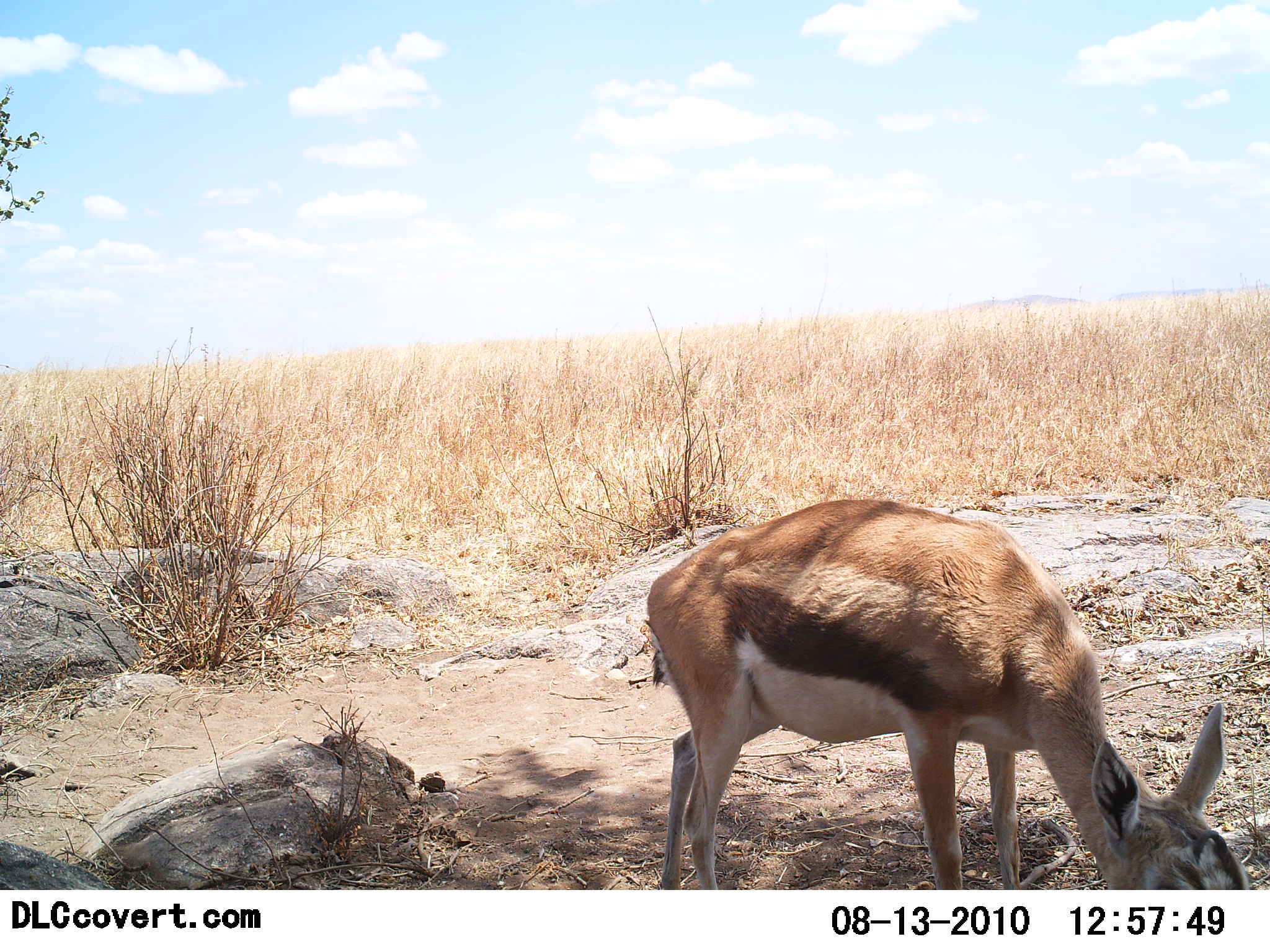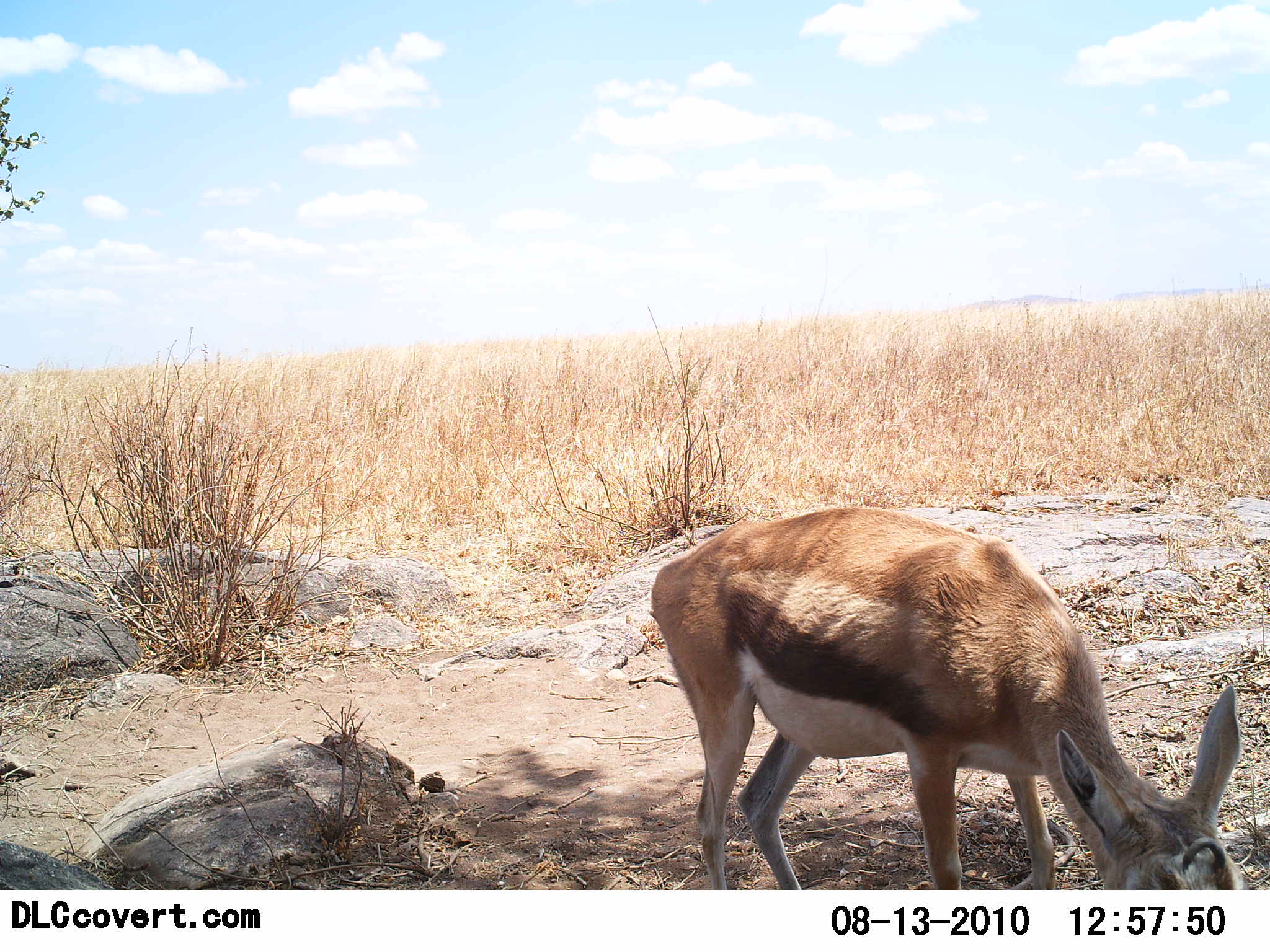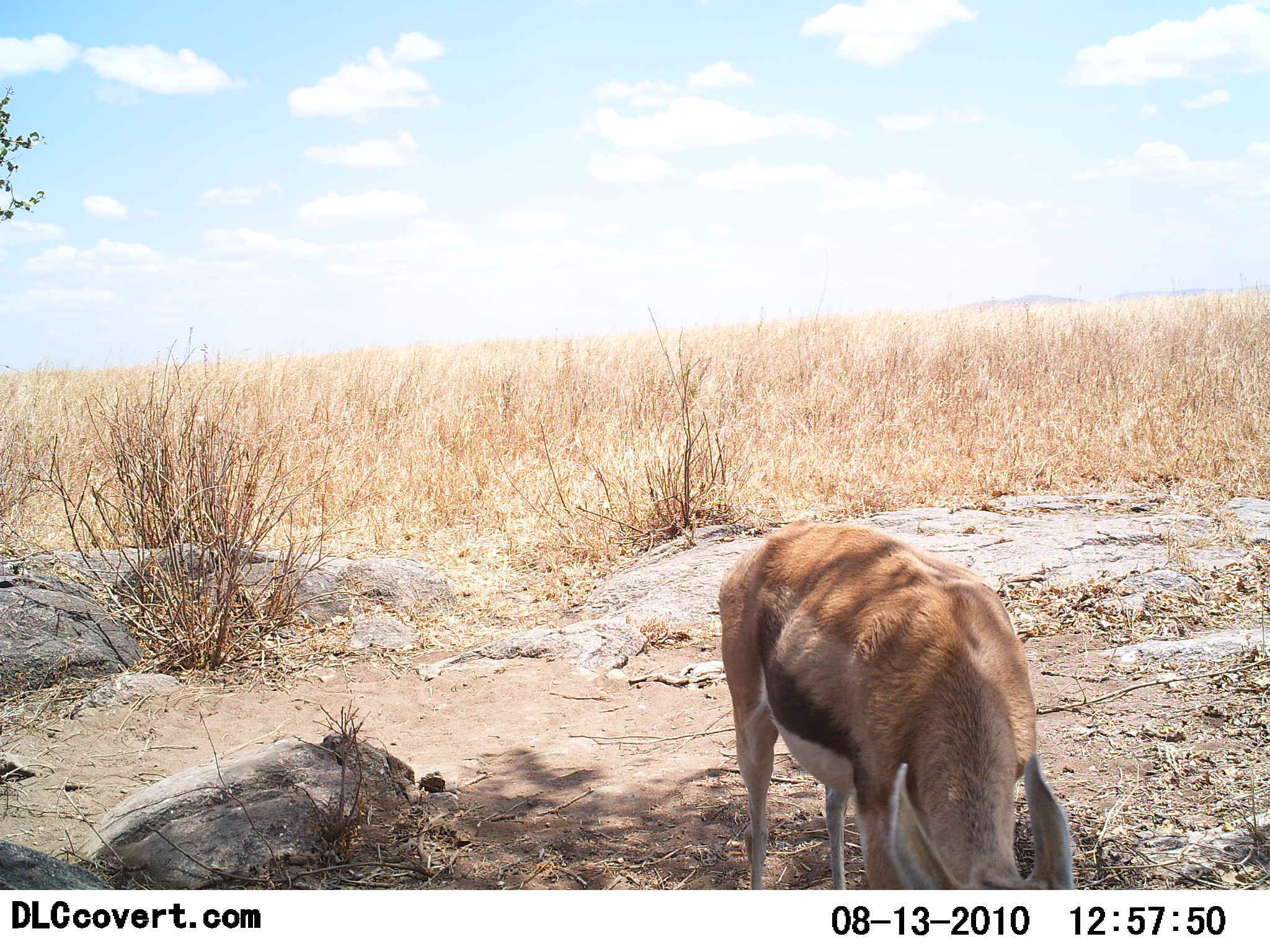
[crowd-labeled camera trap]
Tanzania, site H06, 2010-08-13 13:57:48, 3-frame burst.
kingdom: Animalia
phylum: Chordata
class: Mammalia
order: Artiodactyla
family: Bovidae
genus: Eudorcas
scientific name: Eudorcas thomsonii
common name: thomson's gazelle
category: gazellethomsons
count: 1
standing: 33%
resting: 0%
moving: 0%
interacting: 0%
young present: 0%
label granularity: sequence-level